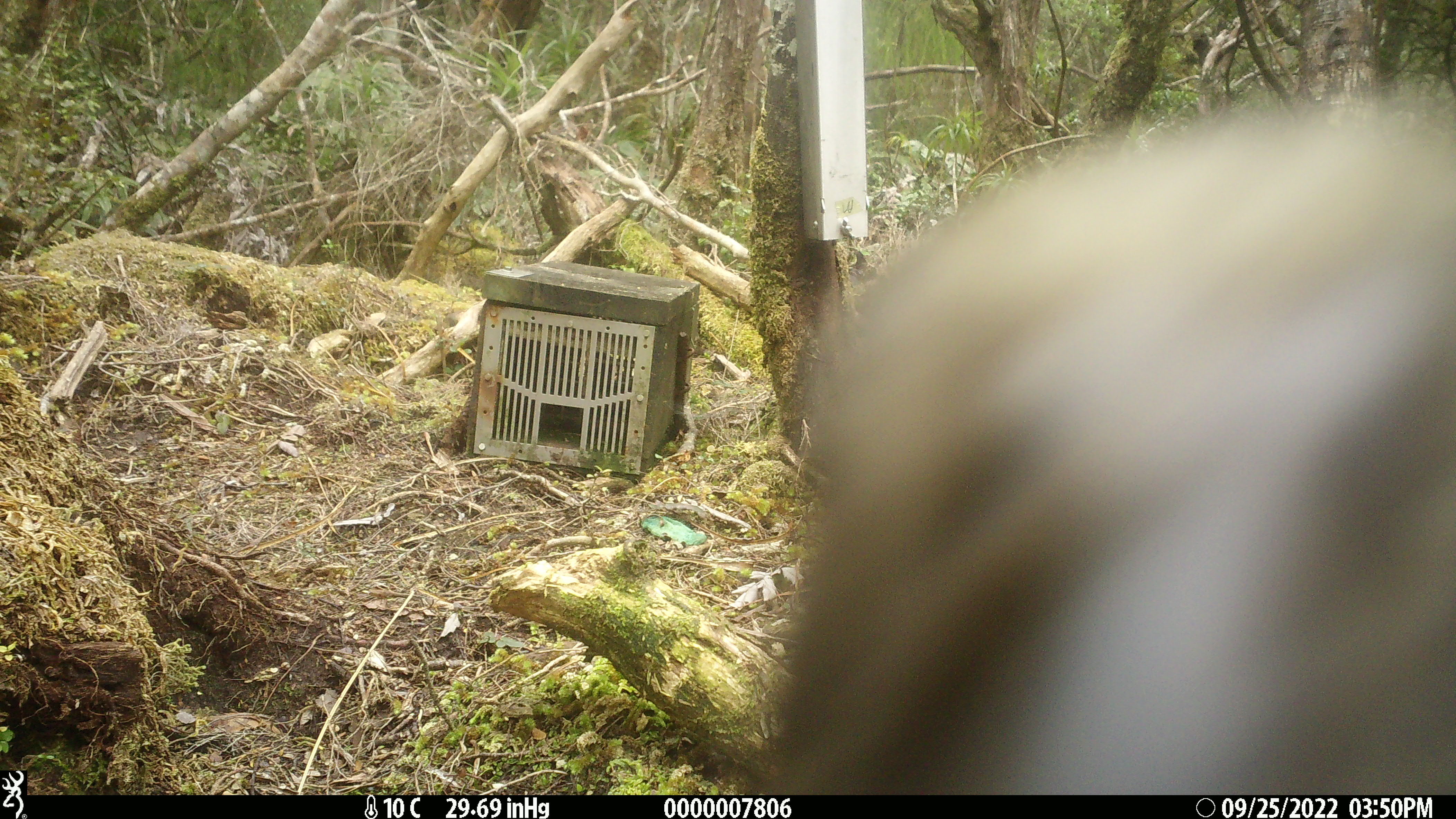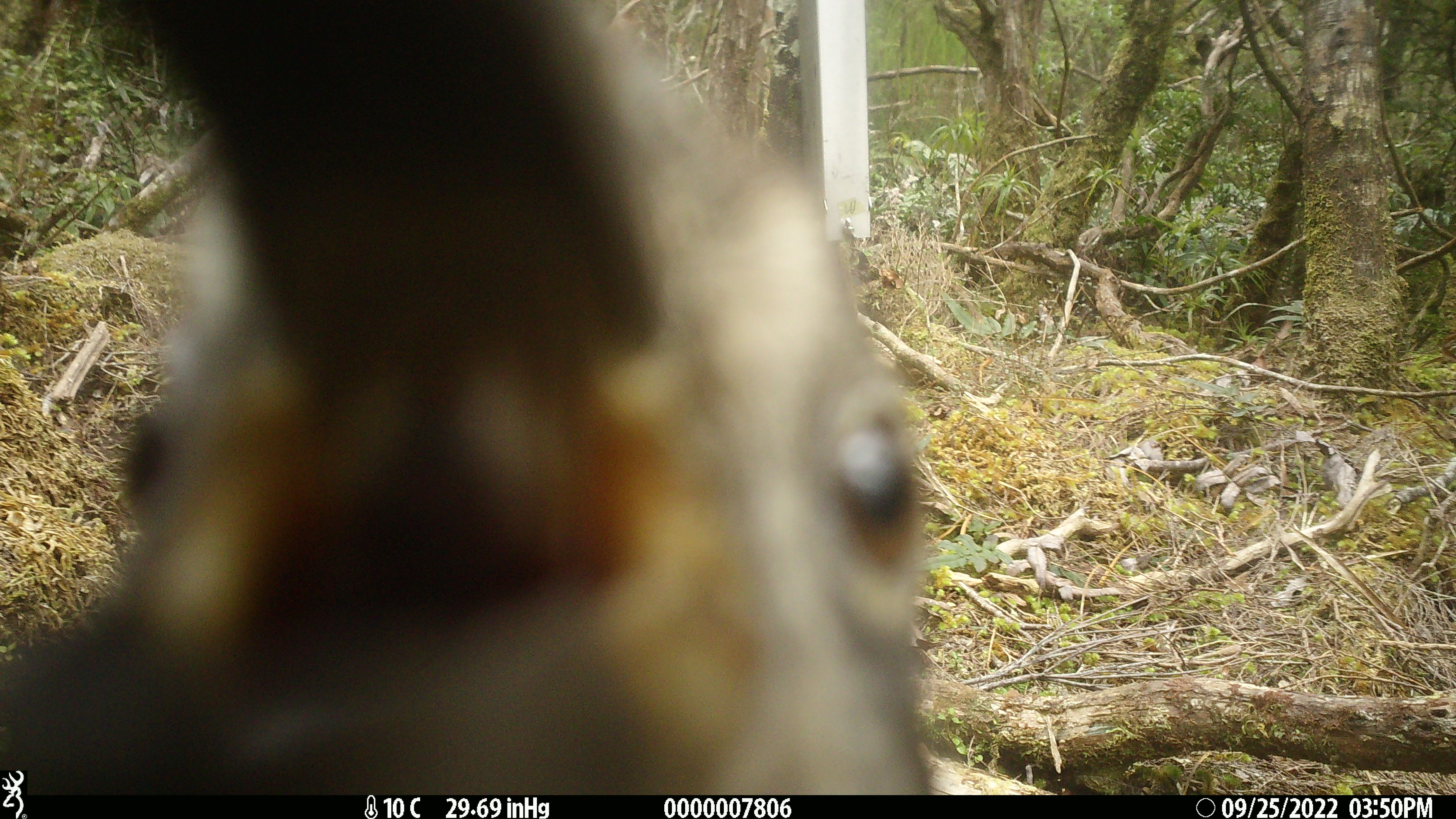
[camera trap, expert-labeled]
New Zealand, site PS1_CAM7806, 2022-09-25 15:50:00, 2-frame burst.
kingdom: Animalia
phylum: Chordata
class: Aves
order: Psittaciformes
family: Strigopidae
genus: Nestor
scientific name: Nestor notabilis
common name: kea